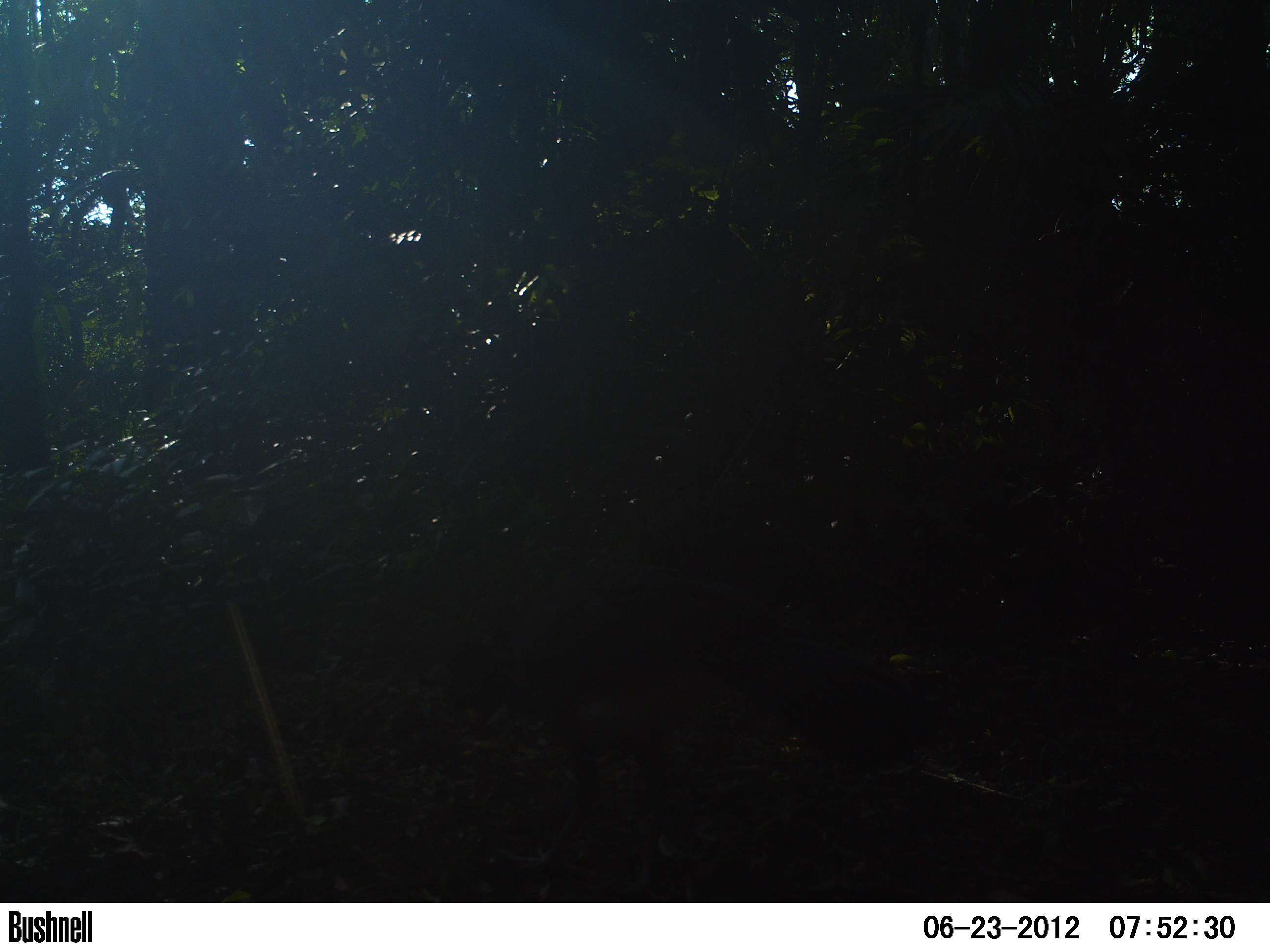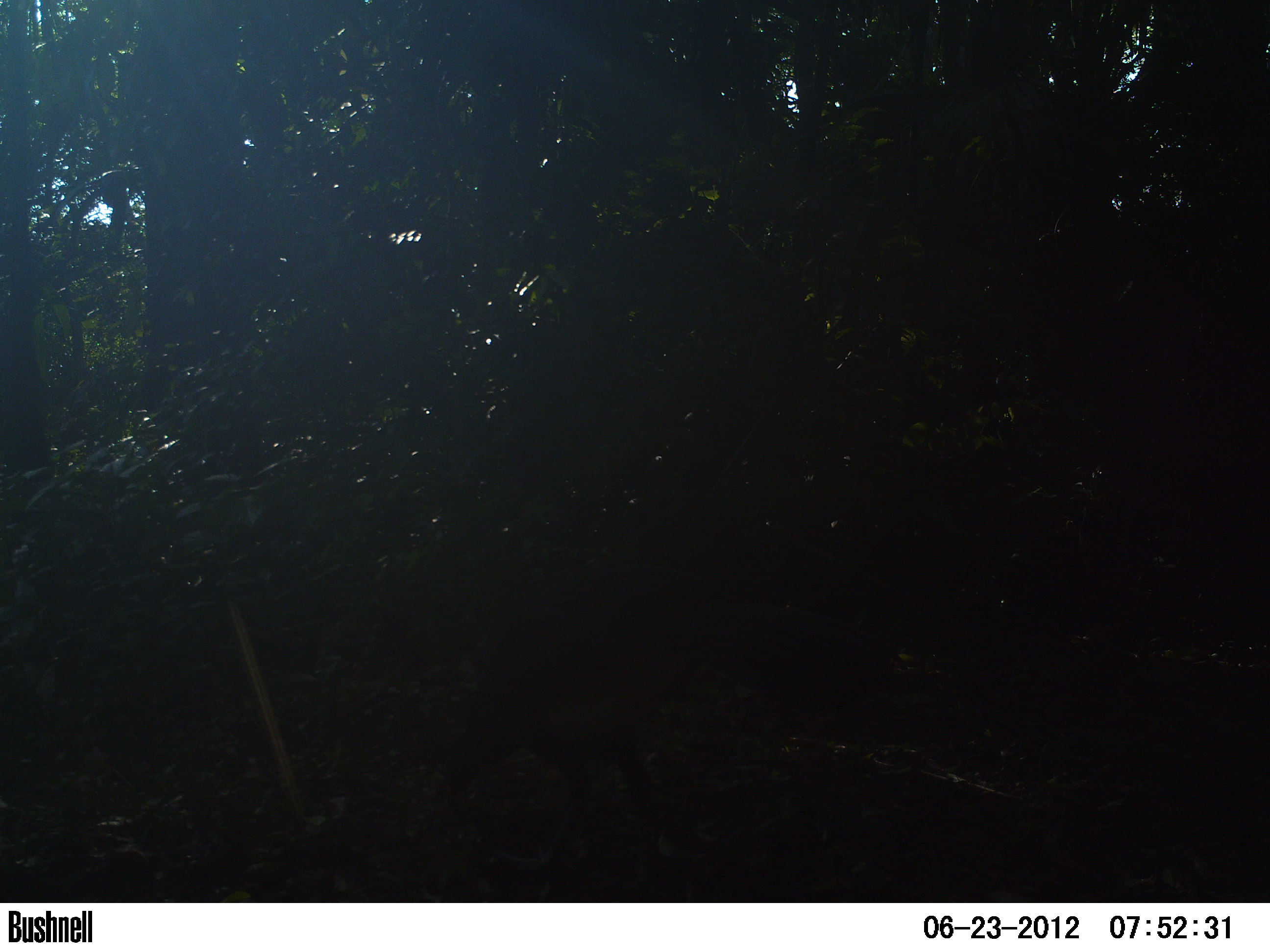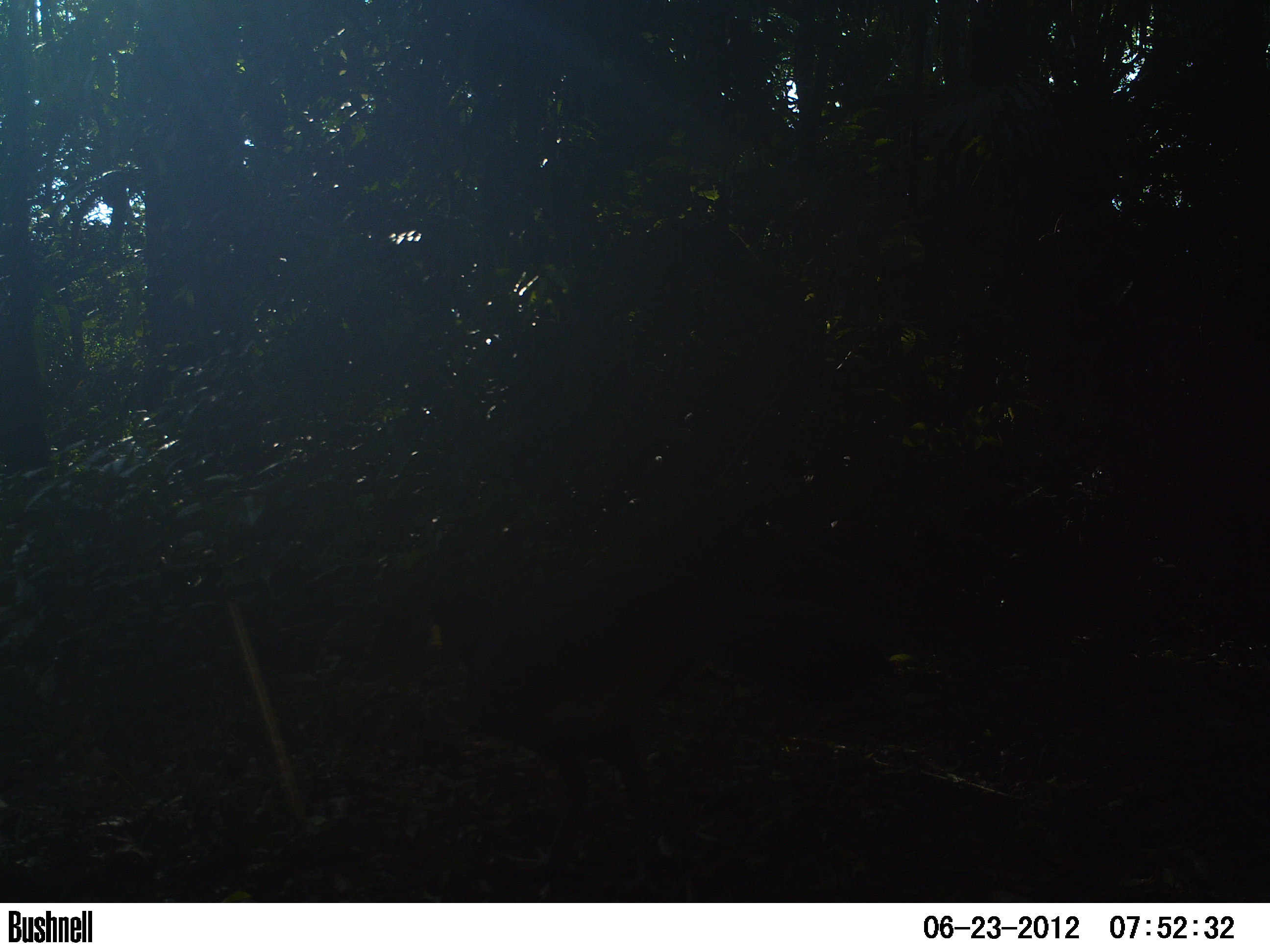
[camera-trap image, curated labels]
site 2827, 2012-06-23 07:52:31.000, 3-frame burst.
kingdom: Animalia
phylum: Chordata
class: Aves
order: Galliformes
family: Cracidae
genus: Crax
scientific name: Crax rubra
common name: great curassow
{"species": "Crax rubra (great curassow)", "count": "1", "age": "adult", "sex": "male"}